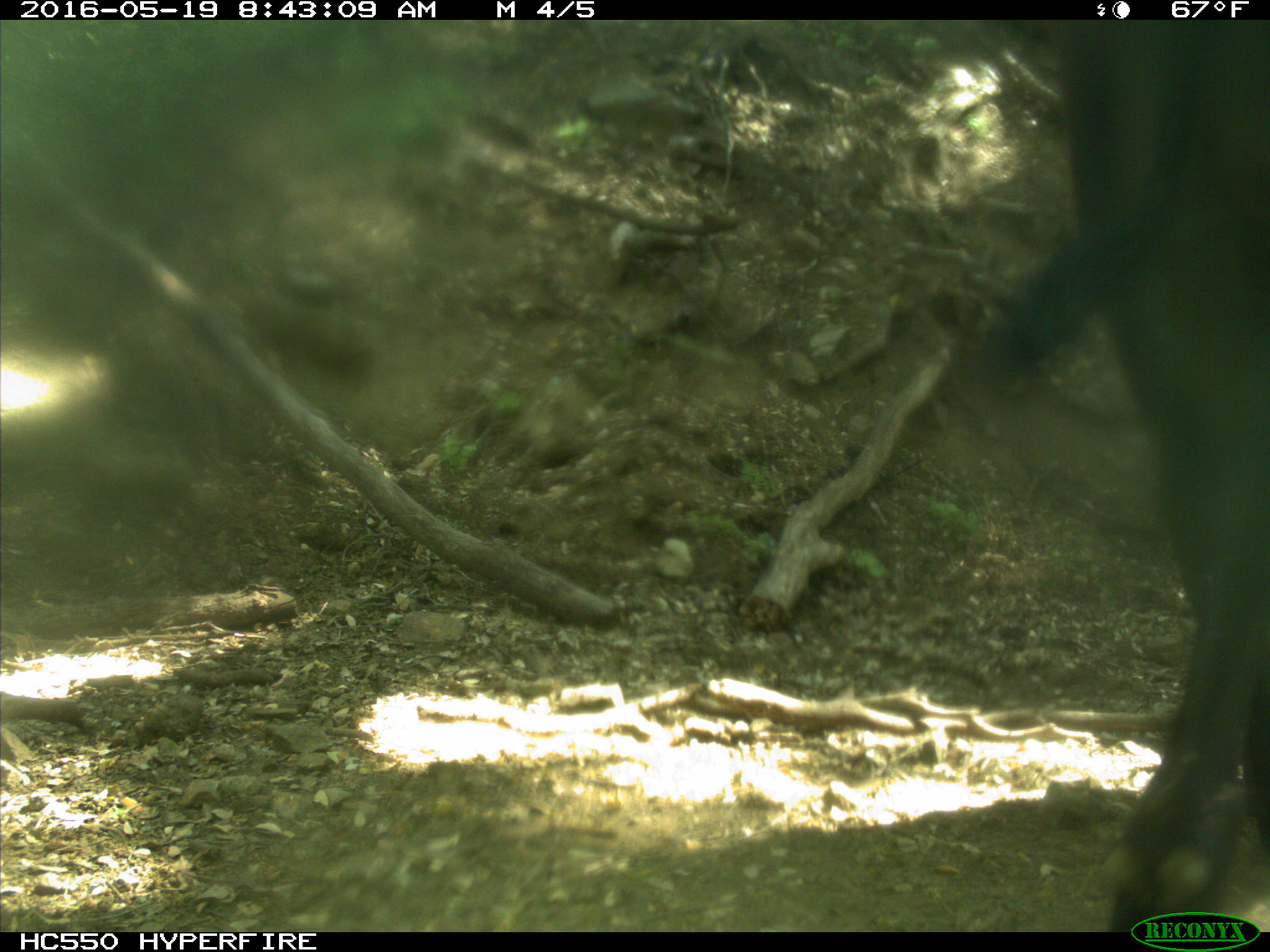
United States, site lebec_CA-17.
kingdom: Animalia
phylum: Chordata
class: Mammalia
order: Artiodactyla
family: Bovidae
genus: Bos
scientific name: Bos taurus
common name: domestic cow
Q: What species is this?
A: Bos taurus (domestic cow).